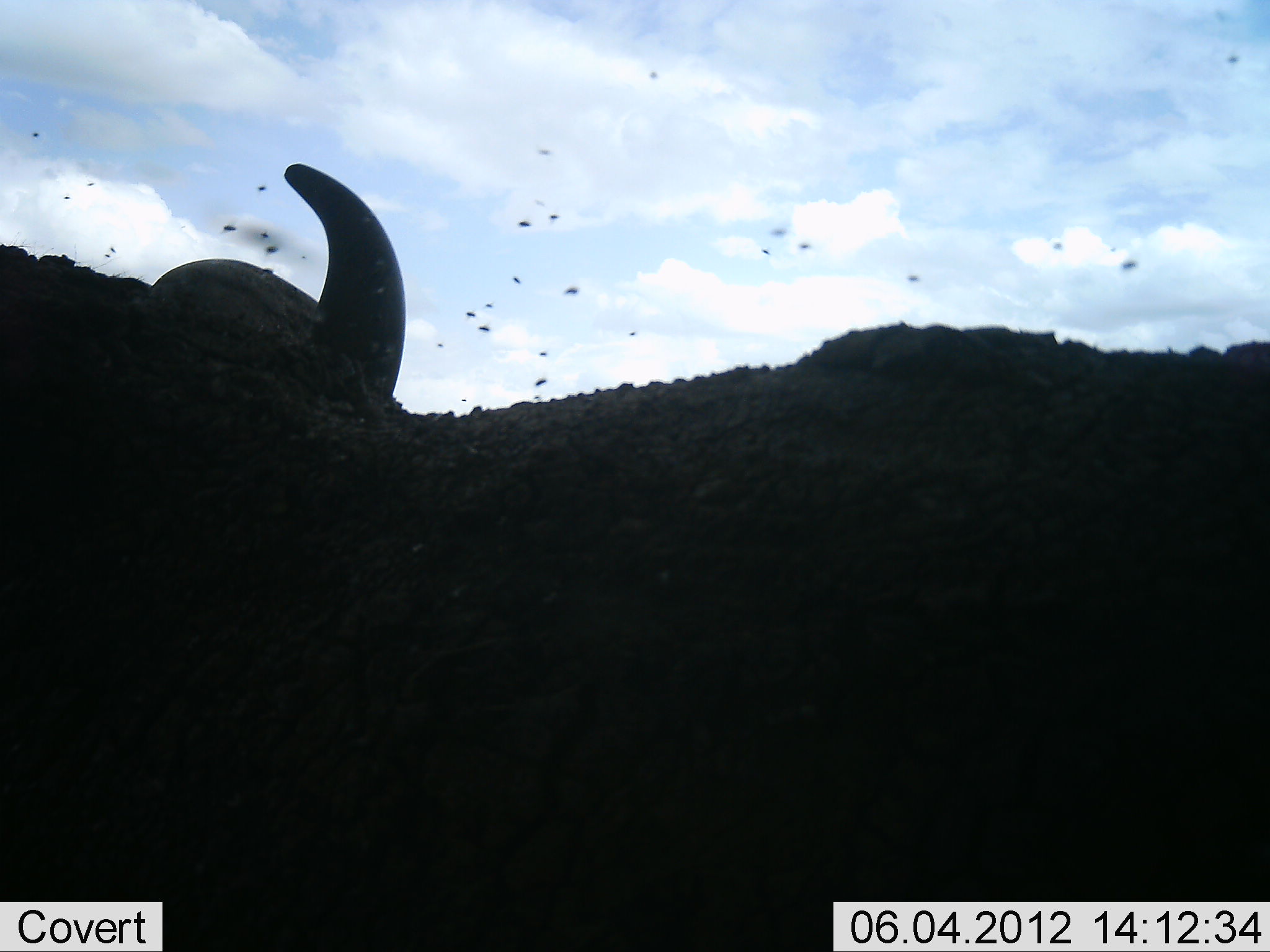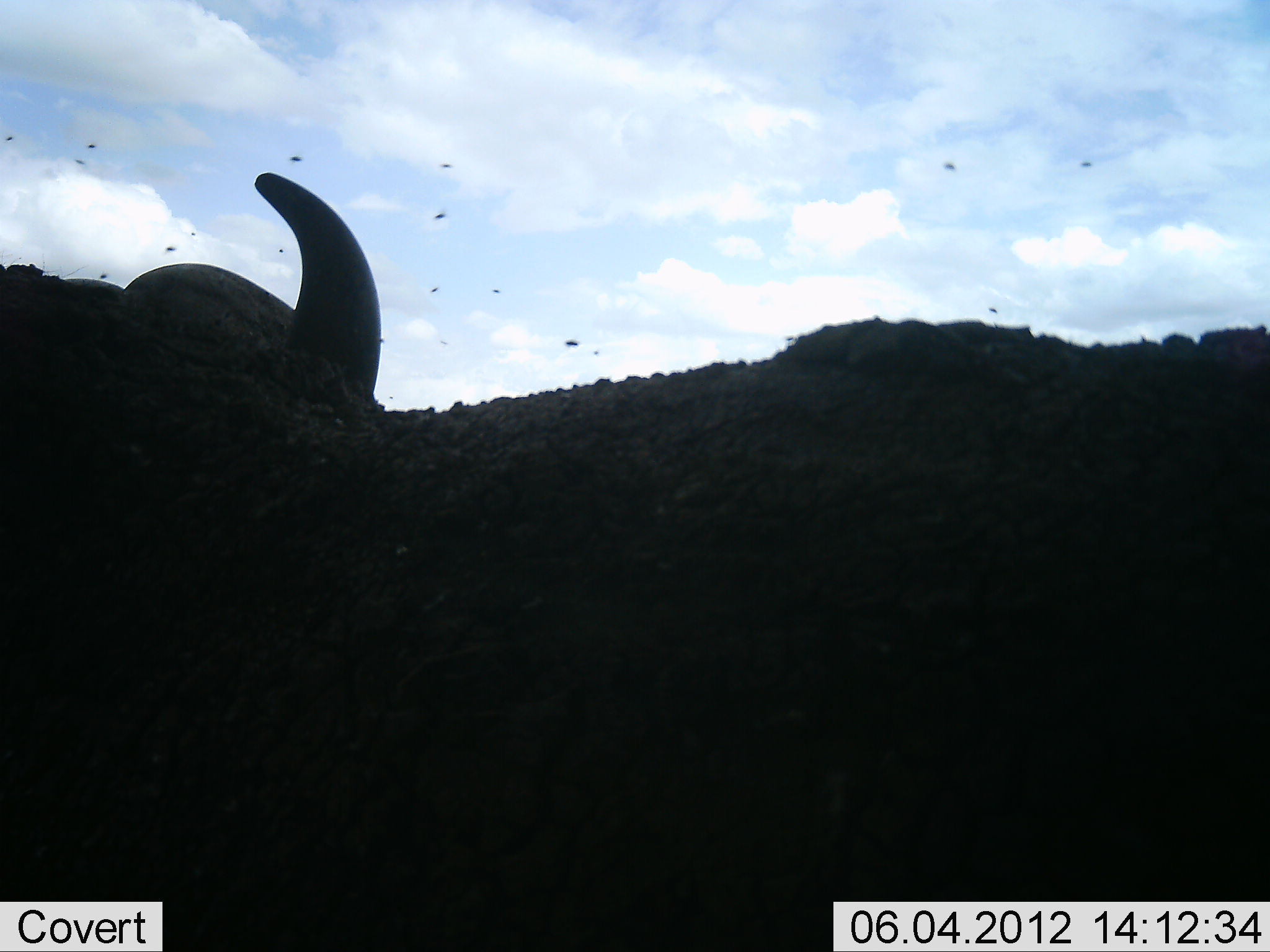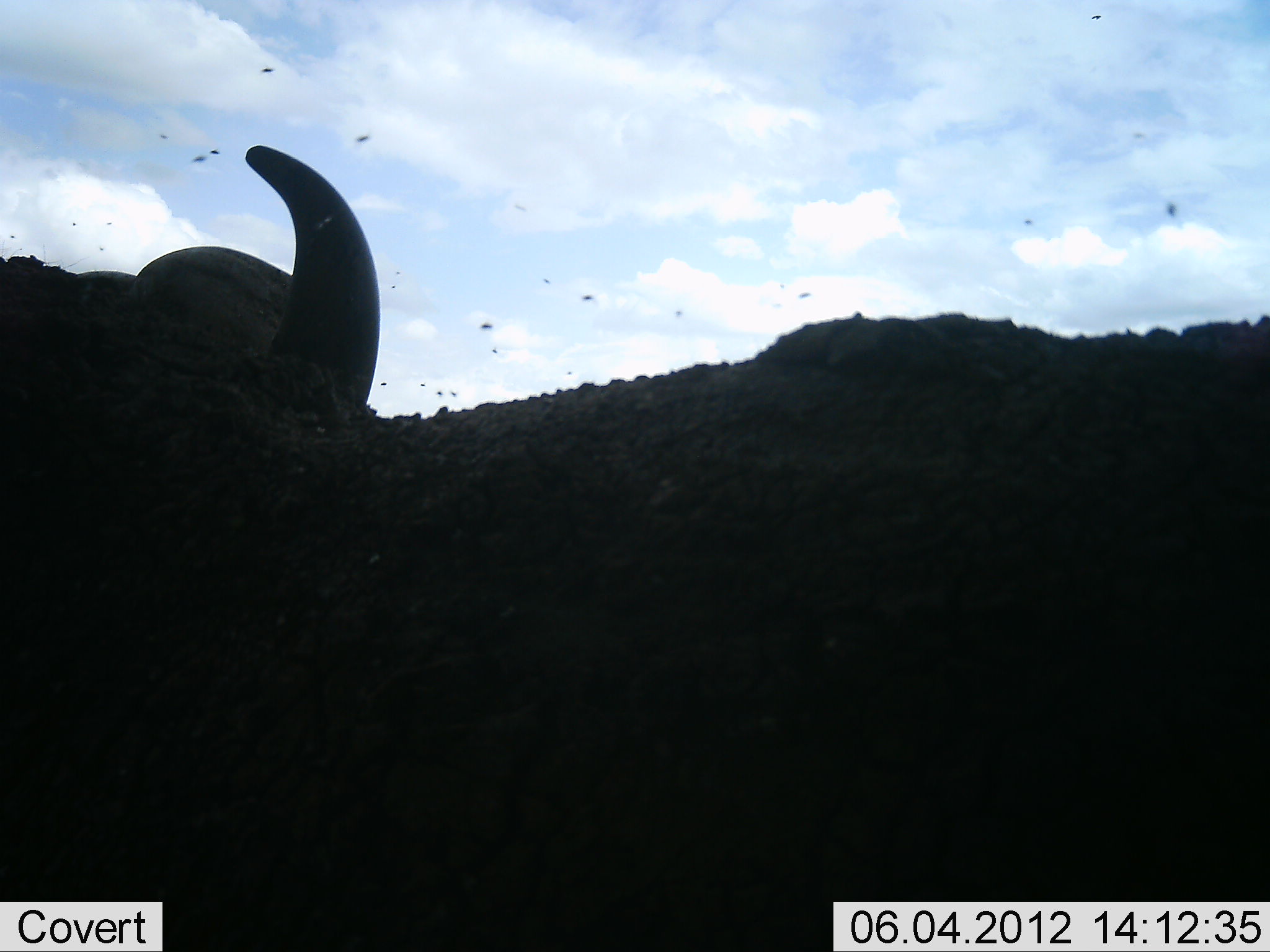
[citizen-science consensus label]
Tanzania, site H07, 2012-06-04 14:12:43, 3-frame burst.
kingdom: Animalia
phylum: Chordata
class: Mammalia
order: Artiodactyla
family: Bovidae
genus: Syncerus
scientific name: Syncerus caffer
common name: cape buffalo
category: buffalo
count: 1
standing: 60%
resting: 50%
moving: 0%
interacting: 10%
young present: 0%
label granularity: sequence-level